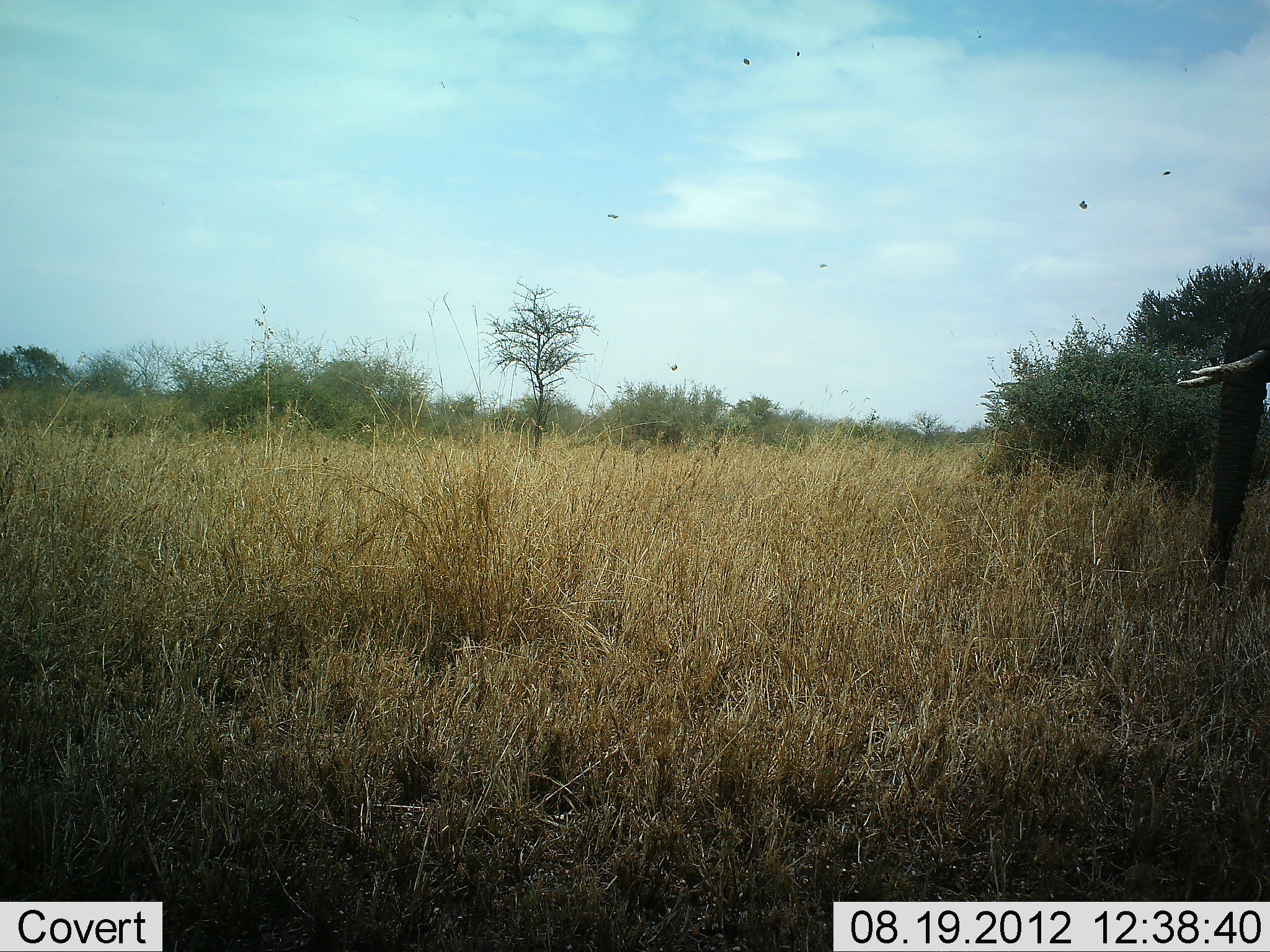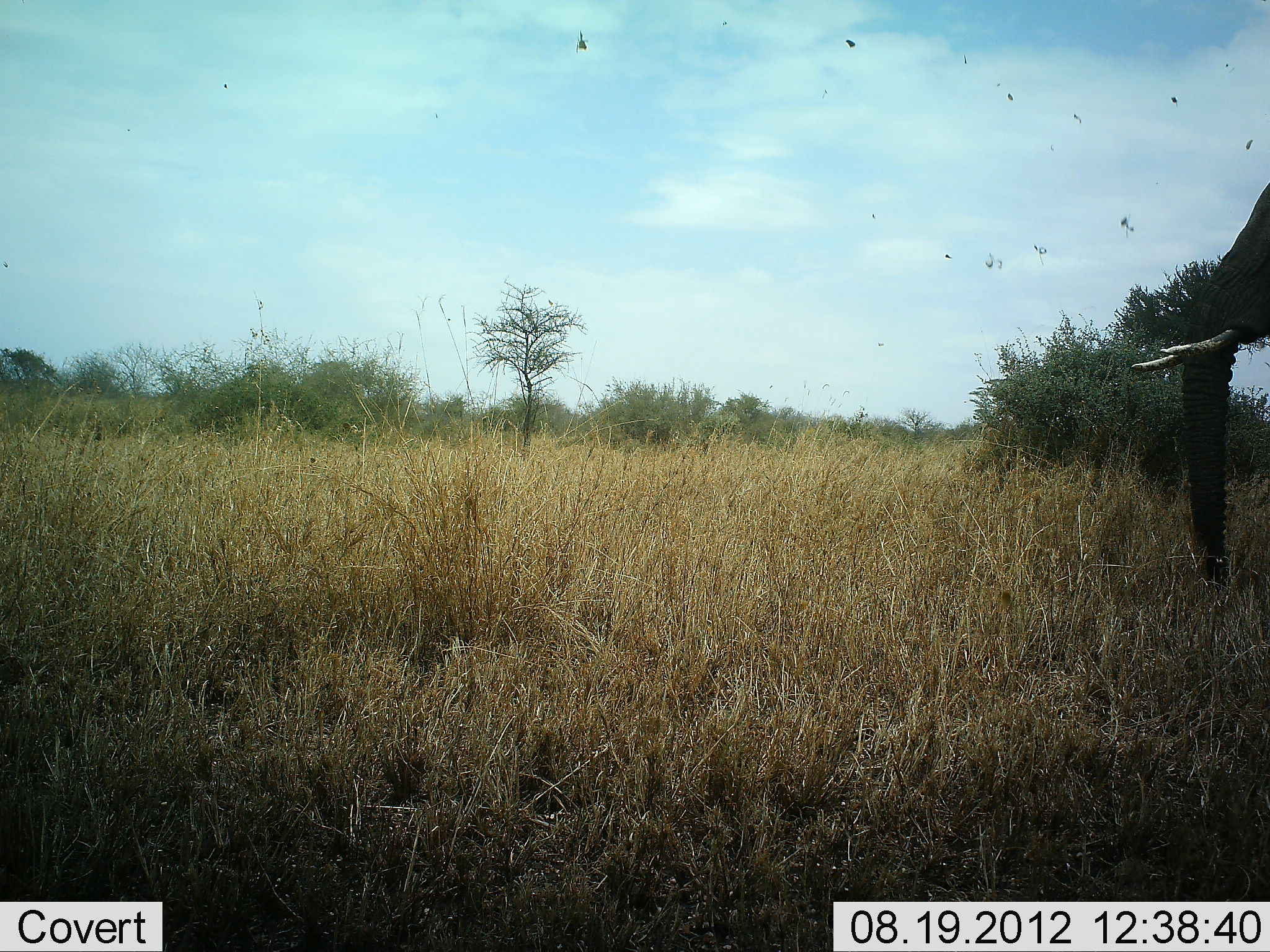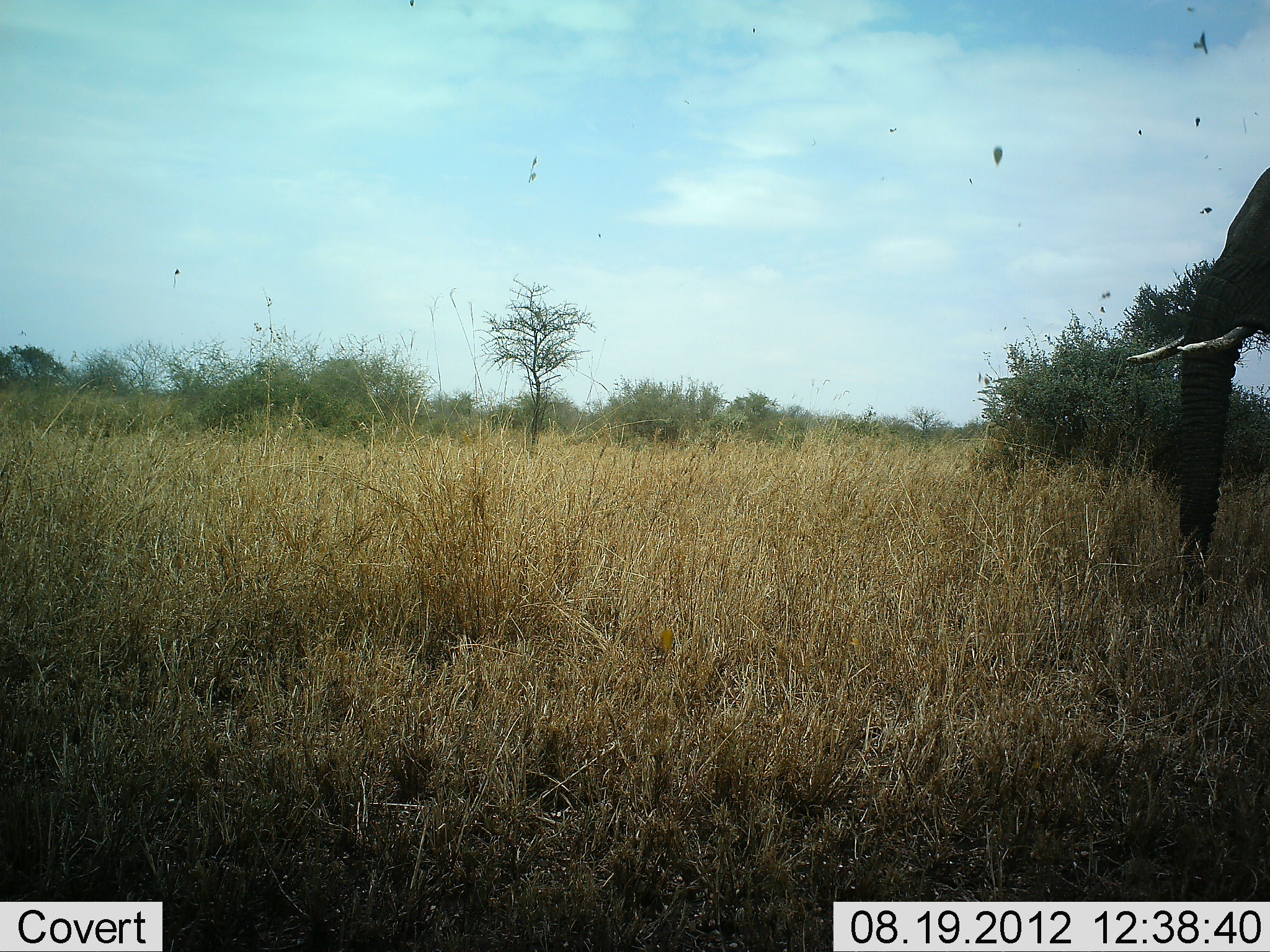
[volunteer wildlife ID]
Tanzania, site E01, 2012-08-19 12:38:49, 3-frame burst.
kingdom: Animalia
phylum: Chordata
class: Mammalia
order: Proboscidea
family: Elephantidae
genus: Loxodonta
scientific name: Loxodonta africana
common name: african bush elephant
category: elephant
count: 1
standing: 80%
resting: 0%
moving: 10%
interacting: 0%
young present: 0%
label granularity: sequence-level